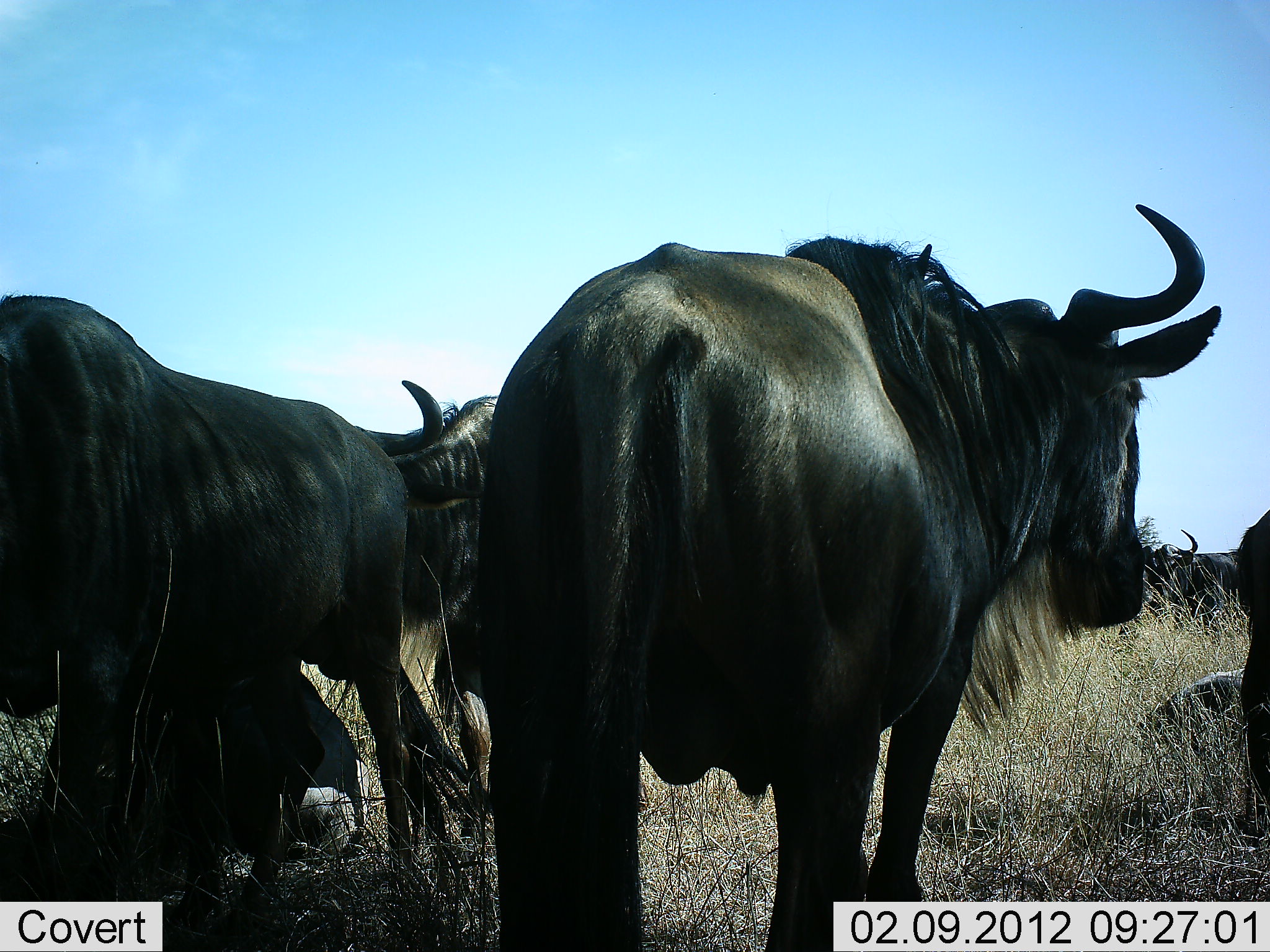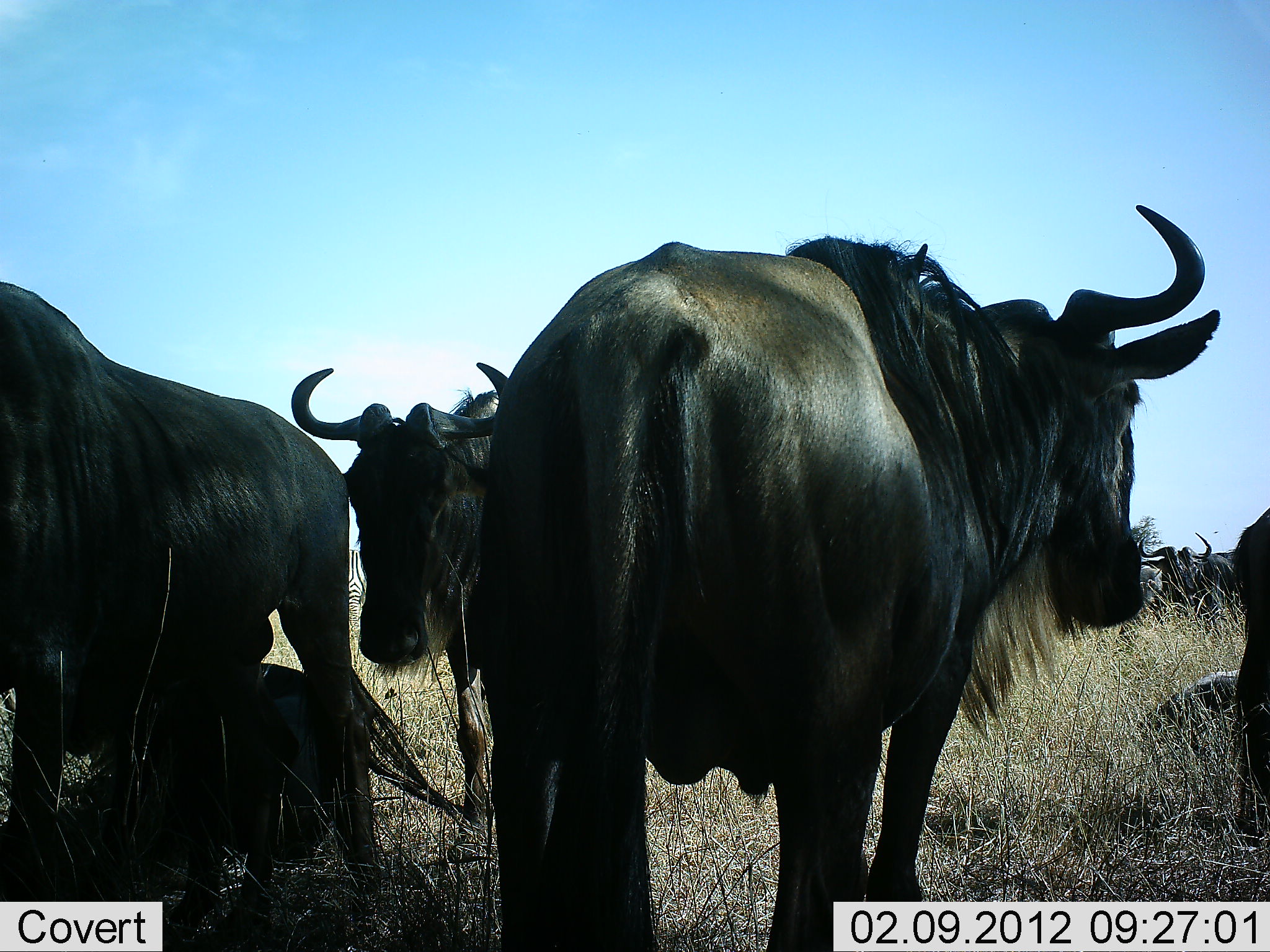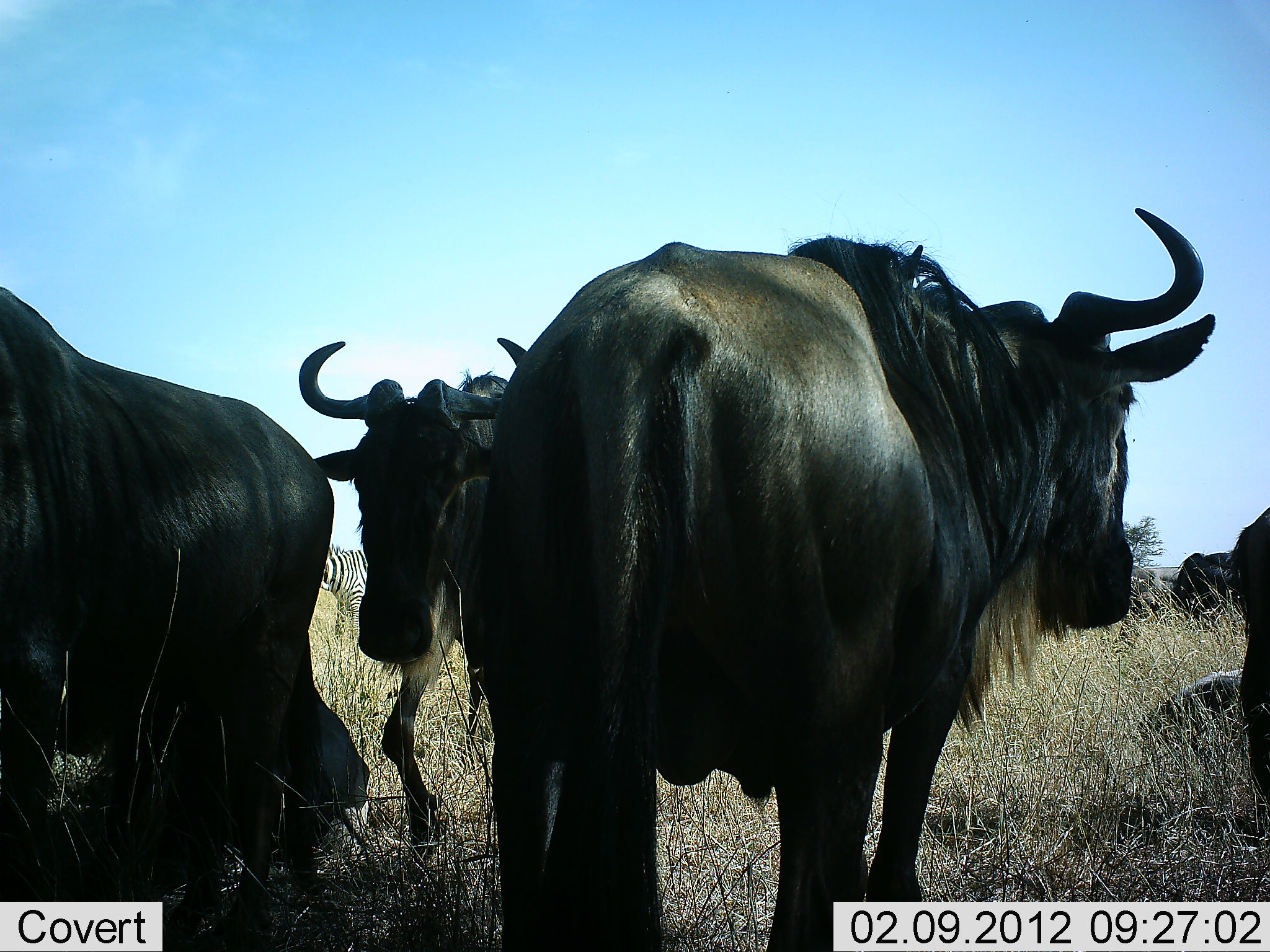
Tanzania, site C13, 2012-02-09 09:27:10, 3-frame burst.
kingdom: Animalia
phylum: Chordata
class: Mammalia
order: Artiodactyla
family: Bovidae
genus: Connochaetes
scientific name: Connochaetes taurinus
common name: blue wildebeest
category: wildebeest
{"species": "wildebeest (blue wildebeest) (Connochaetes taurinus)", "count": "6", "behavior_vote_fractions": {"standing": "78%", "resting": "52%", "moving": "22%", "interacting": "4%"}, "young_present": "0%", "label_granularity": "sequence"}